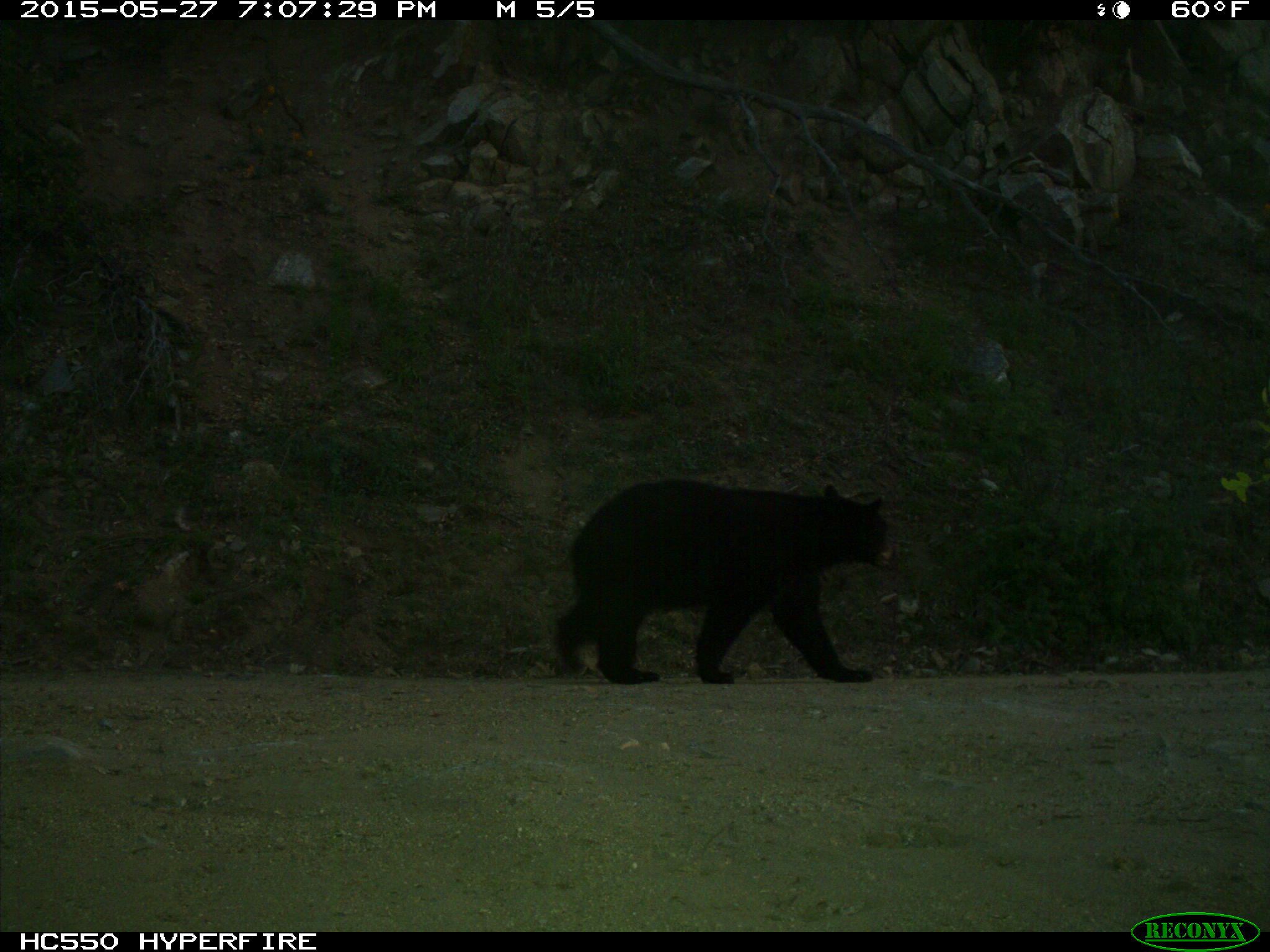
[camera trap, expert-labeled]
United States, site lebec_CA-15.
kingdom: Animalia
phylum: Chordata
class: Mammalia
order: Carnivora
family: Ursidae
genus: Ursus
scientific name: Ursus americanus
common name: american black bear